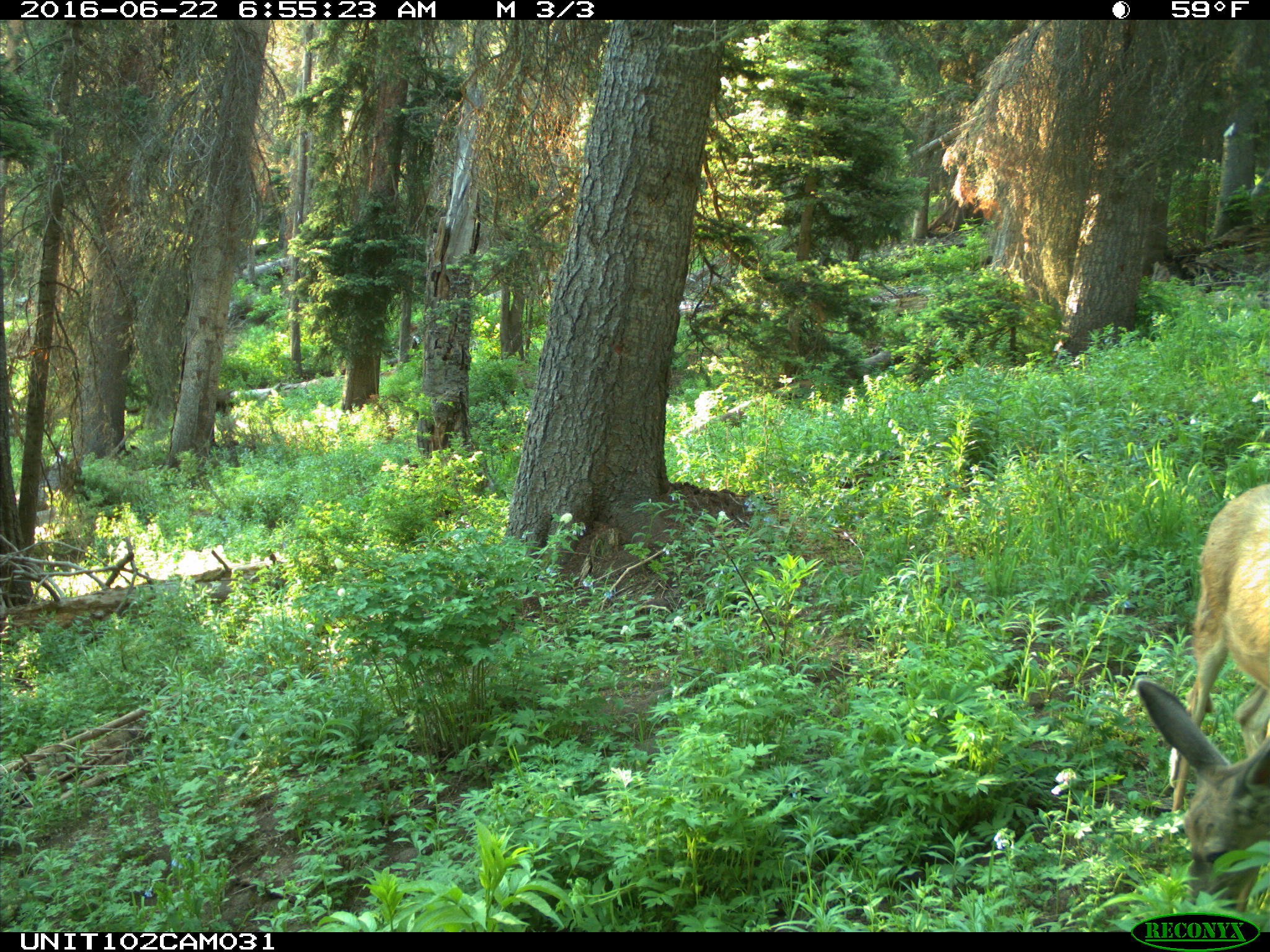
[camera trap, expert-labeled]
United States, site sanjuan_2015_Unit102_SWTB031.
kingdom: Animalia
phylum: Chordata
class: Mammalia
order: Artiodactyla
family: Cervidae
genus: Odocoileus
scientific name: Odocoileus hemionus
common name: mule deer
Odocoileus hemionus (mule deer).